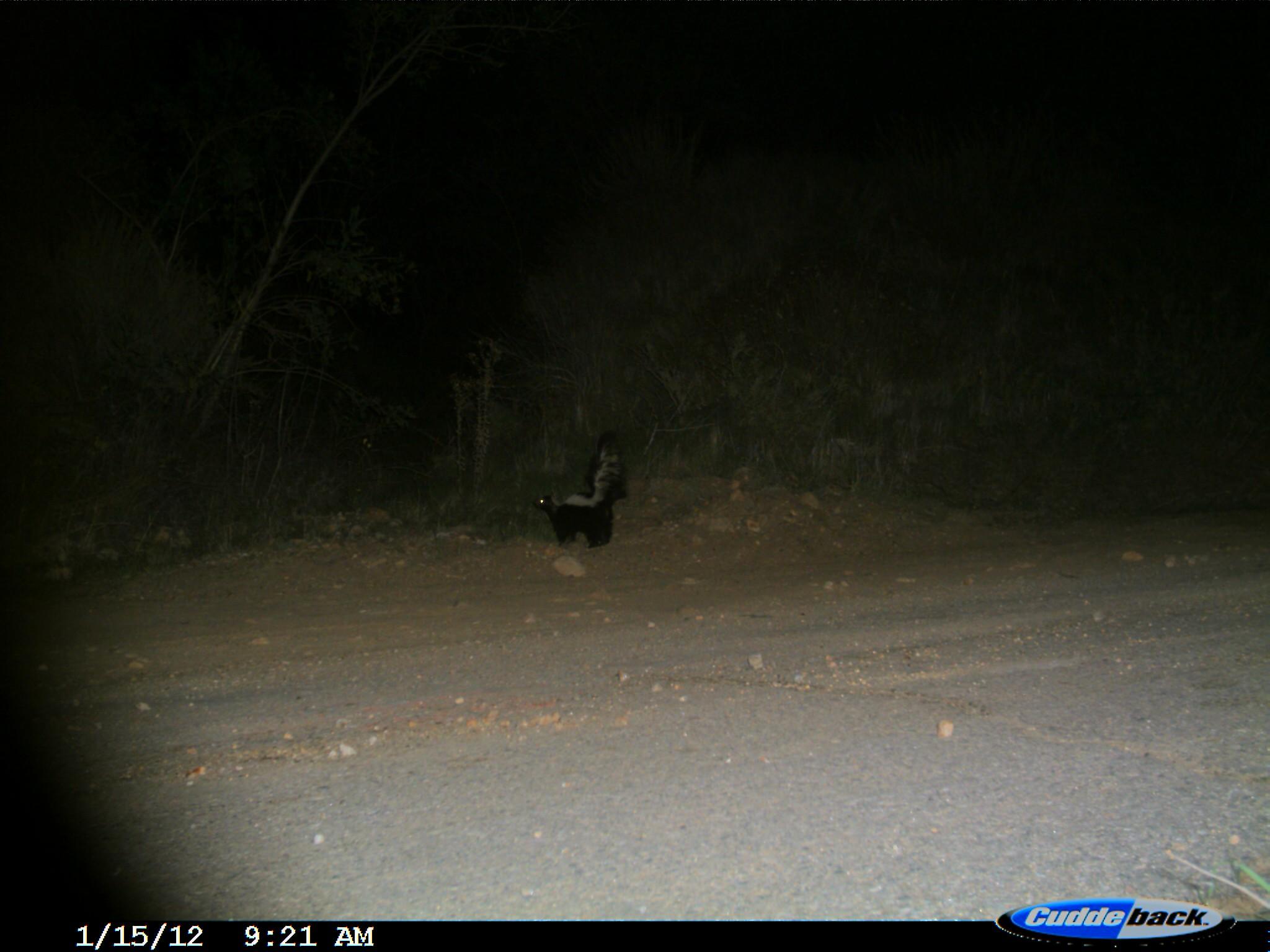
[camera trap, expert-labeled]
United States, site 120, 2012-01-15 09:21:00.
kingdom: Animalia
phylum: Chordata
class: Mammalia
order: Carnivora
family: Mephitidae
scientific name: Mephitidae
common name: skunk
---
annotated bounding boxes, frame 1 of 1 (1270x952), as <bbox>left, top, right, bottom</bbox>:
skunk: <bbox>525, 417, 646, 560</bbox>